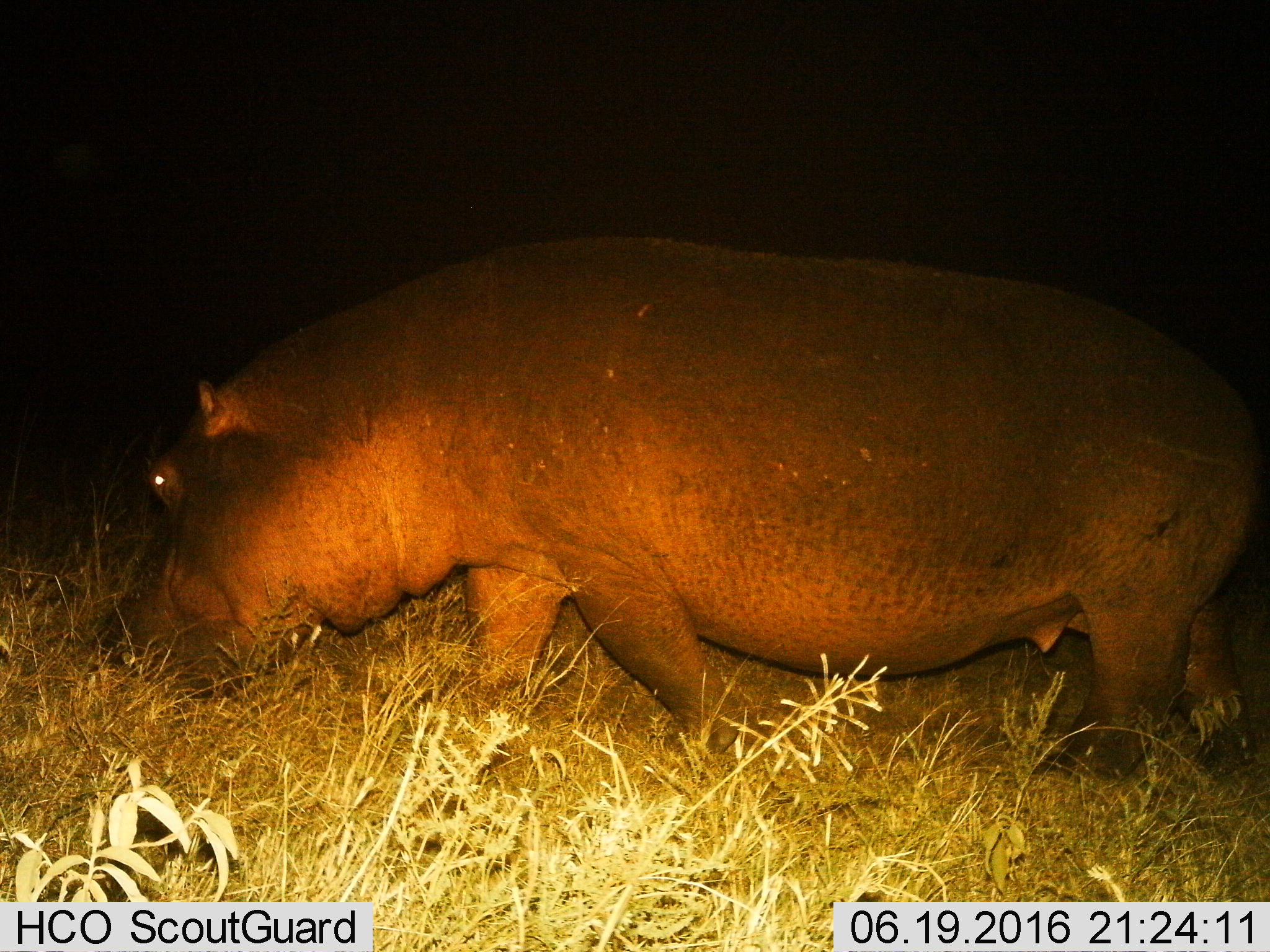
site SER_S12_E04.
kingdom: Animalia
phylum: Chordata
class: Mammalia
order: Artiodactyla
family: Hippopotamidae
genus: Hippopotamus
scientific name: Hippopotamus amphibius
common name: hippopotamus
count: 1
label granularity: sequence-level